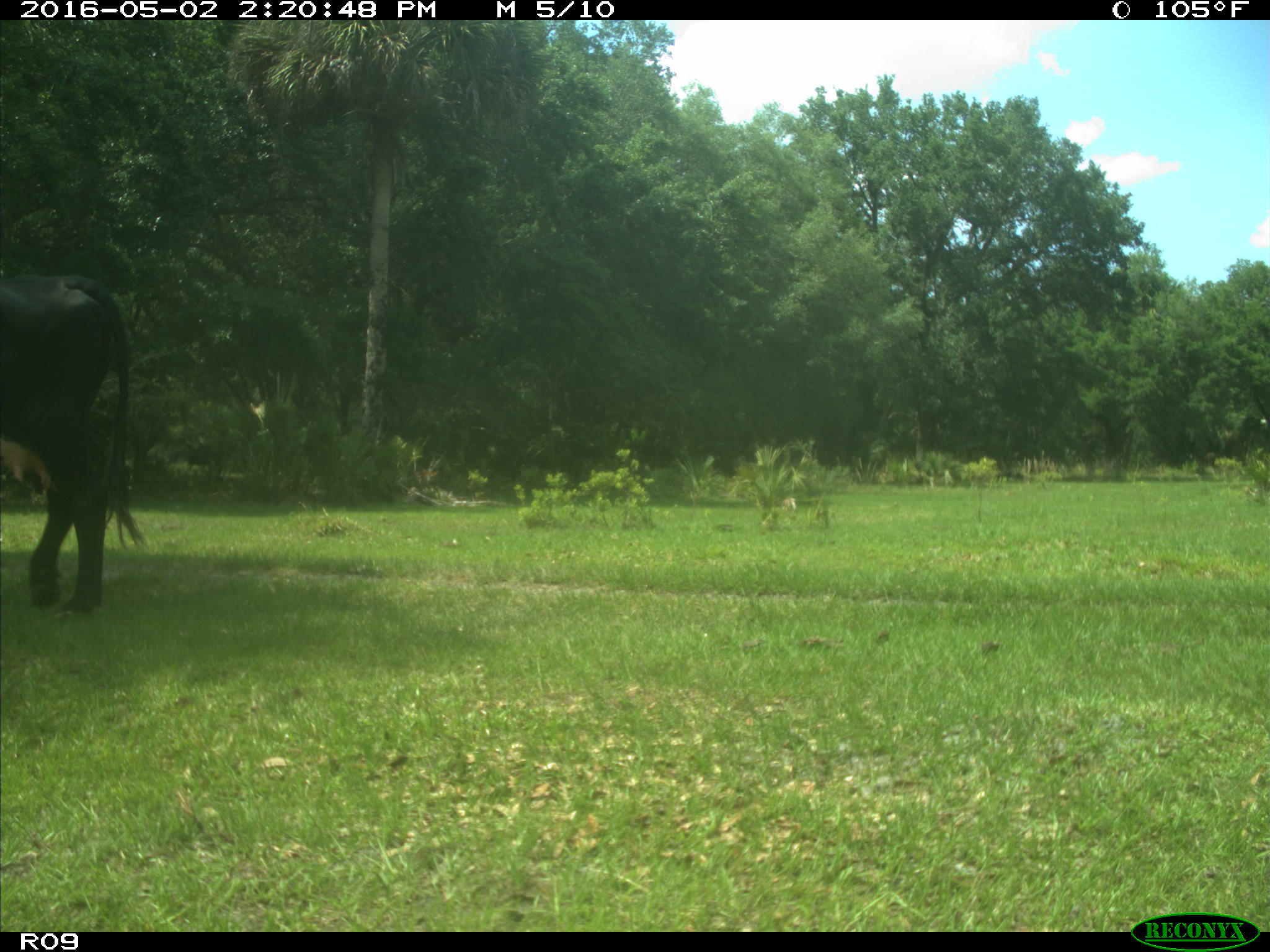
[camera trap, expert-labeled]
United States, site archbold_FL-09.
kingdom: Animalia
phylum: Chordata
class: Mammalia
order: Artiodactyla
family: Bovidae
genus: Bos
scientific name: Bos taurus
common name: domestic cow